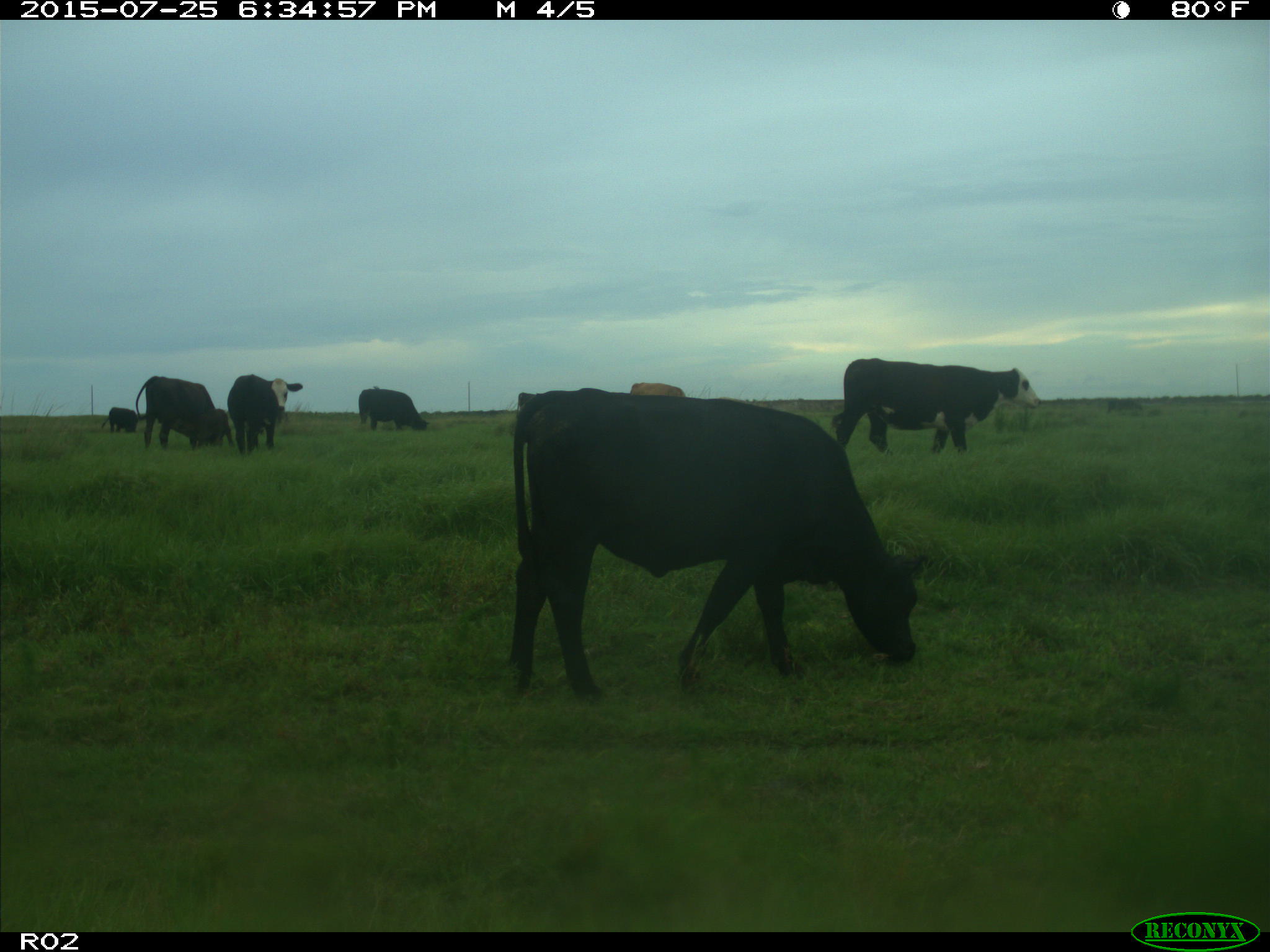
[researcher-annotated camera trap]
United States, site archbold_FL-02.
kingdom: Animalia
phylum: Chordata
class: Mammalia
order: Artiodactyla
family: Bovidae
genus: Bos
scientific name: Bos taurus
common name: domestic cow